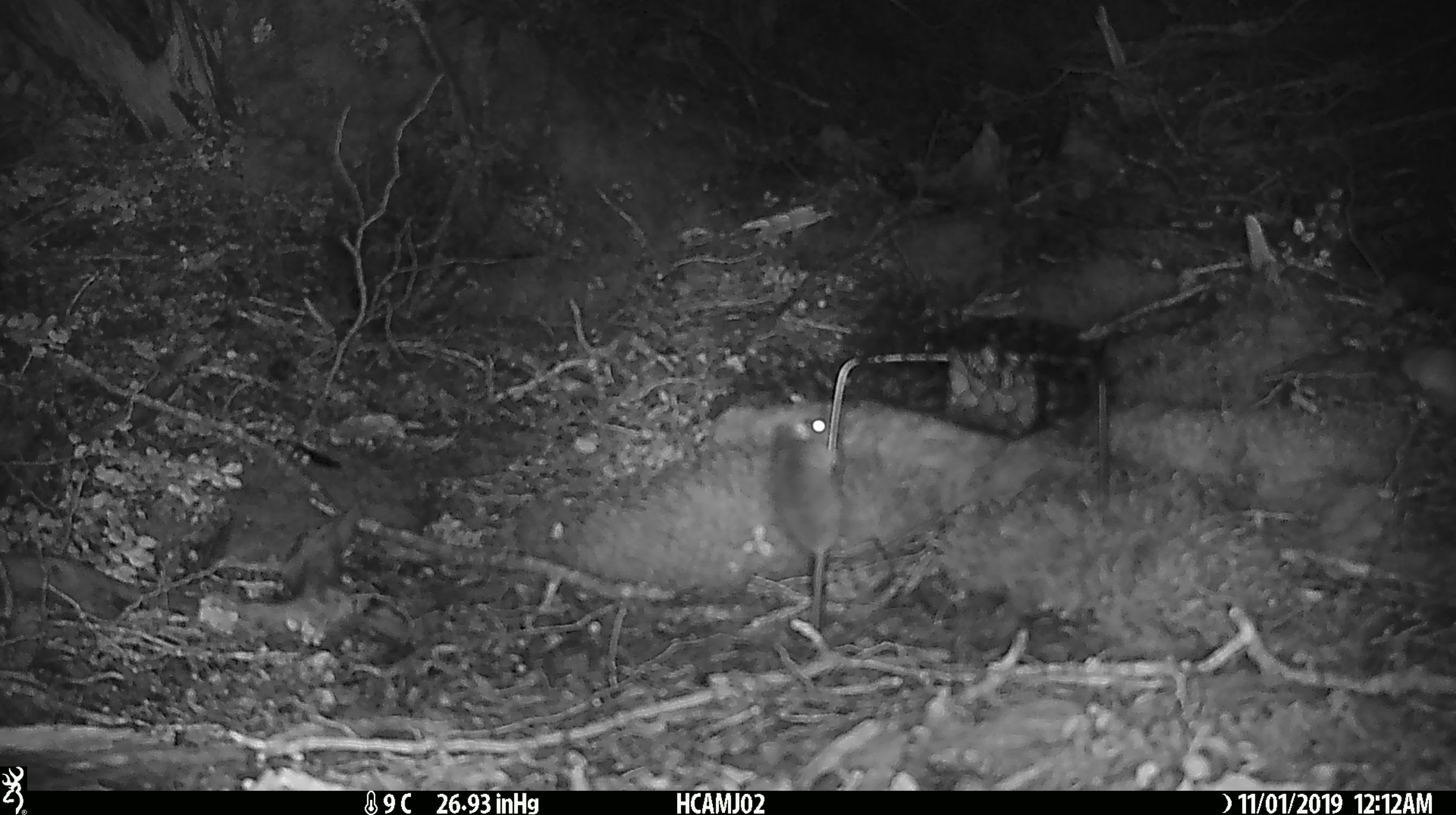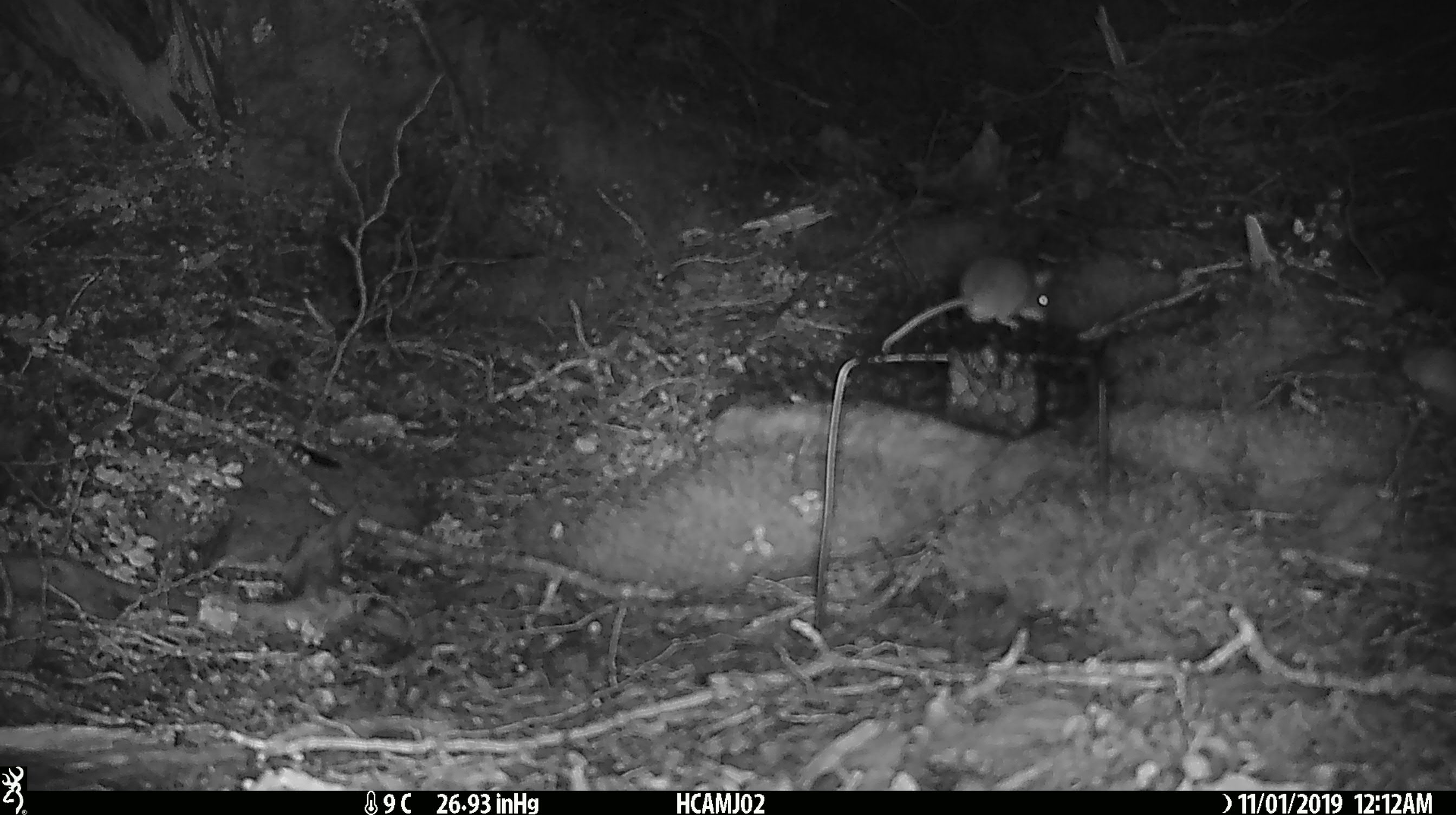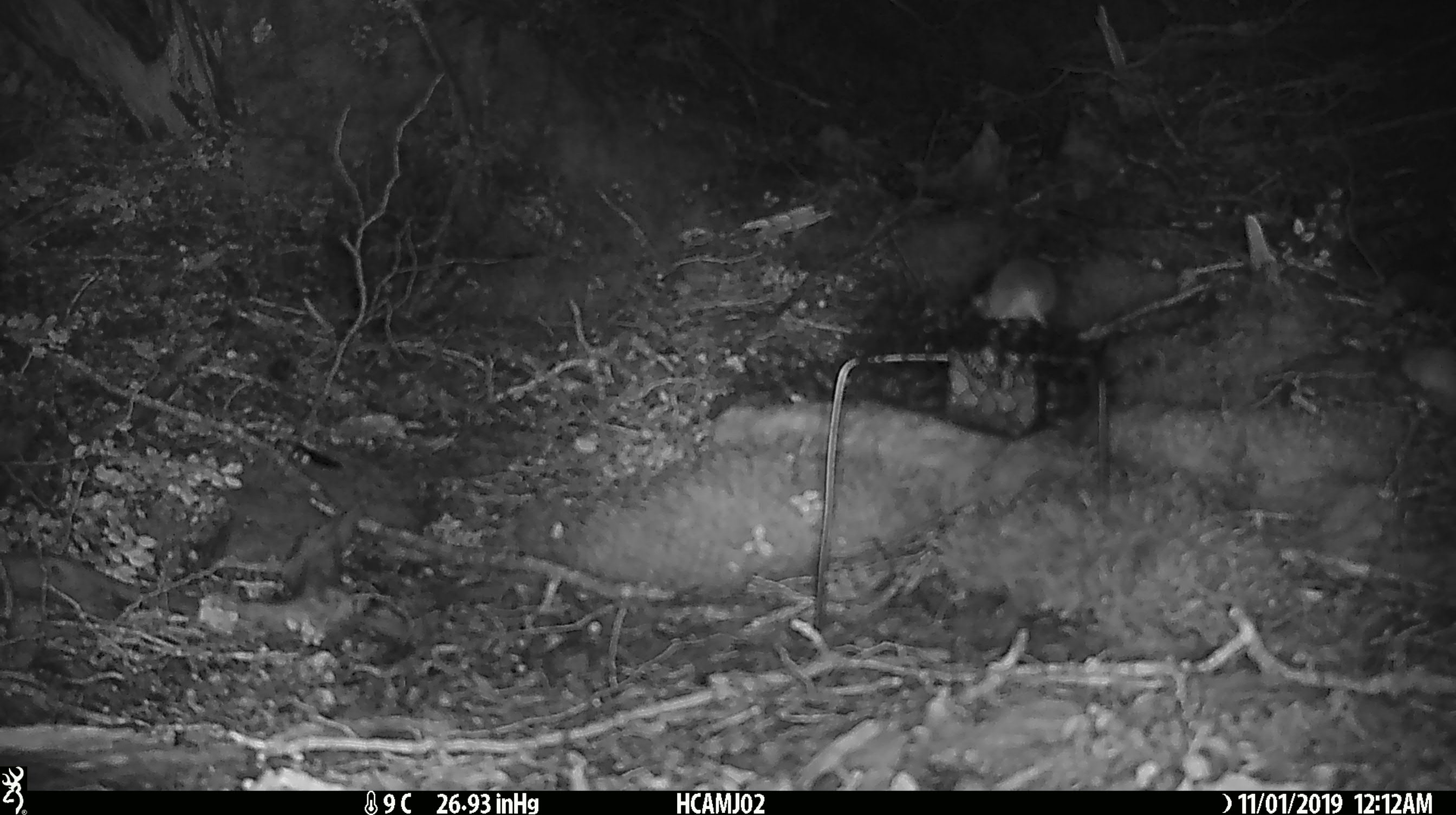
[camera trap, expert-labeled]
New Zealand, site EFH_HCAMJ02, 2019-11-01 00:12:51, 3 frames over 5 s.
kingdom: Animalia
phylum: Chordata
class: Mammalia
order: Rodentia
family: Muridae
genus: Mus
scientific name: Mus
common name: mouse